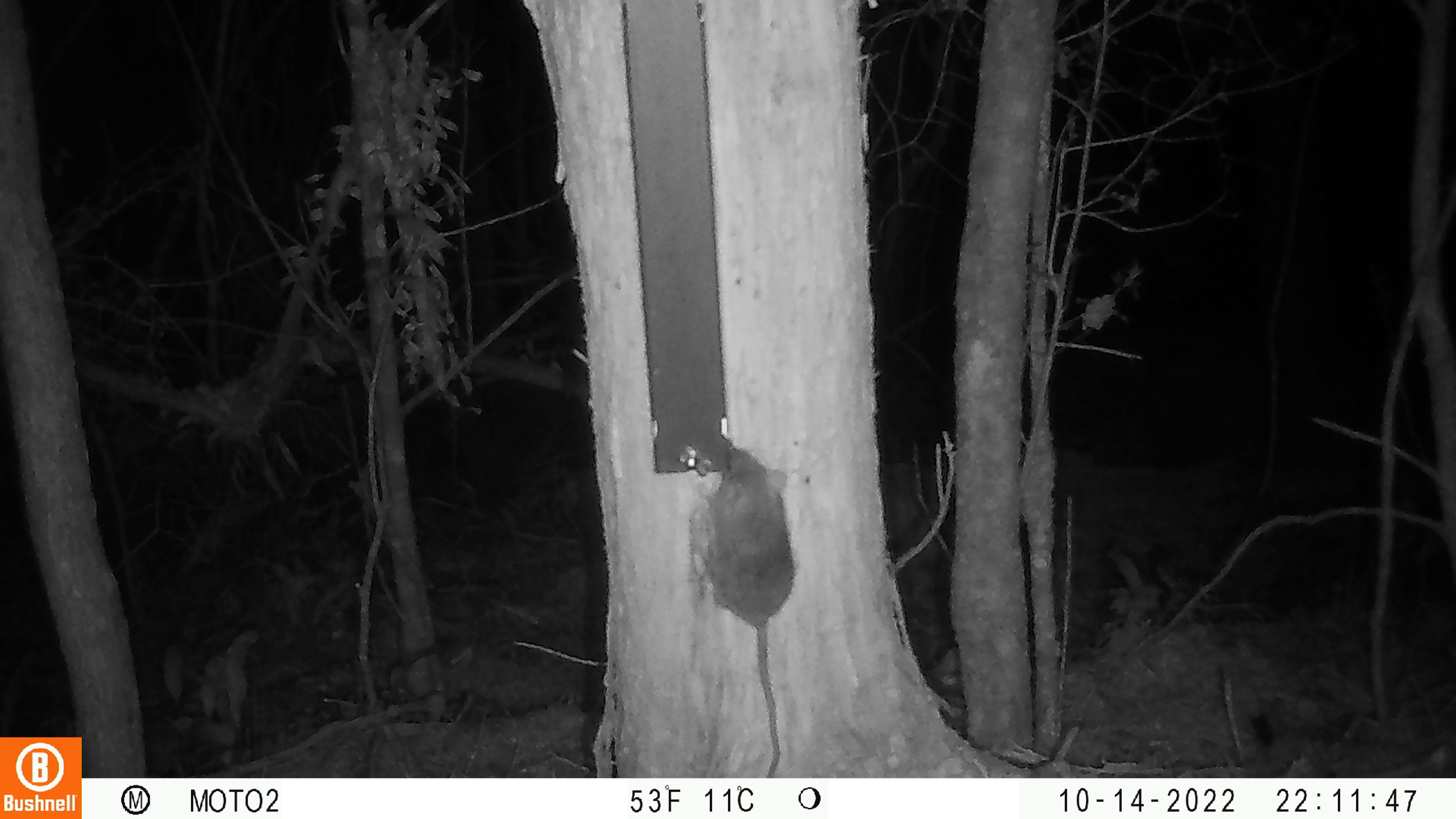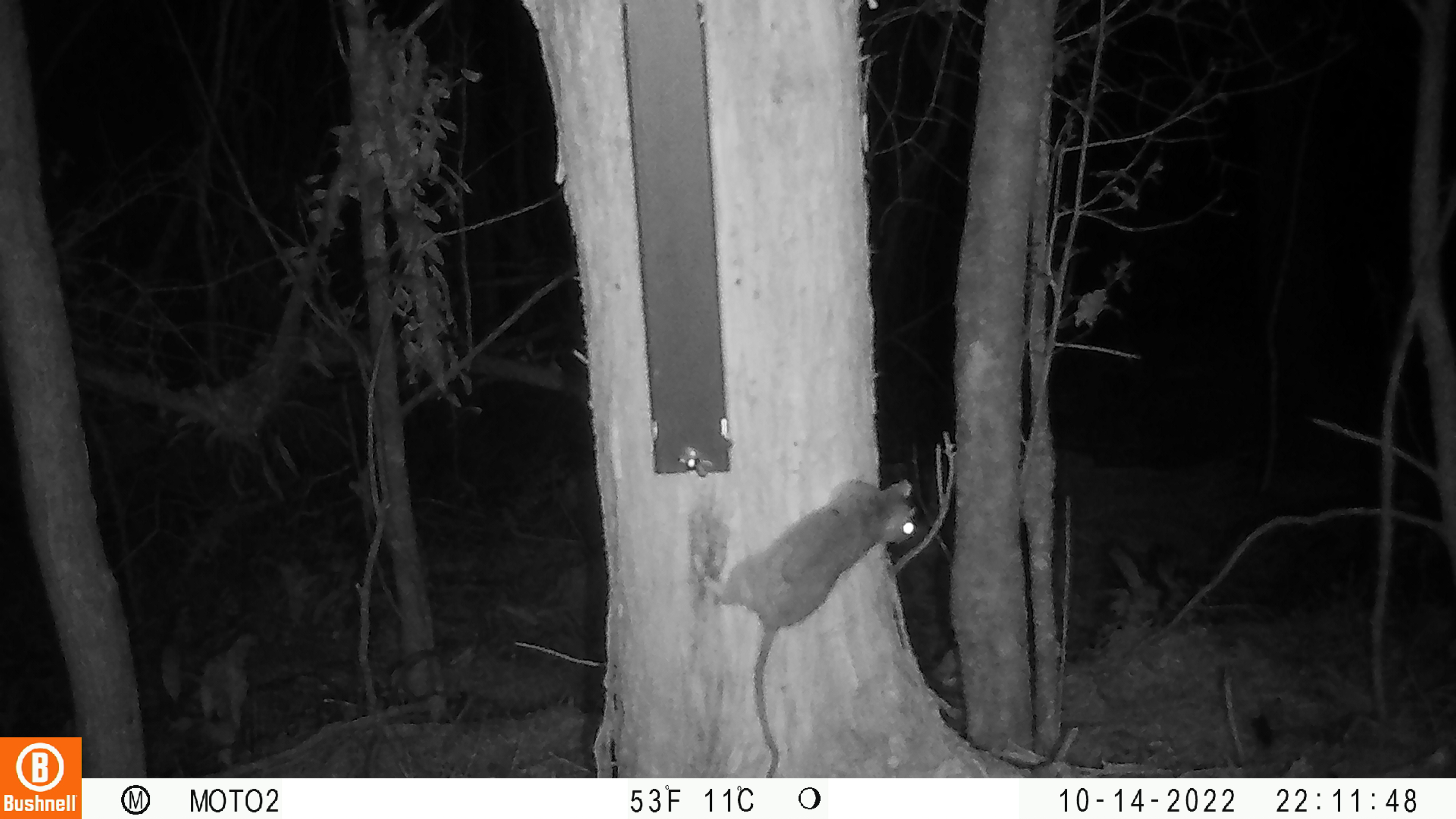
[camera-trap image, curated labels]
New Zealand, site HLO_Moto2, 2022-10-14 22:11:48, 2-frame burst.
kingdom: Animalia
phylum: Chordata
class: Mammalia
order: Rodentia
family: Muridae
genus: Rattus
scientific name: Rattus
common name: rat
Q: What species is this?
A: Rat (Rattus).